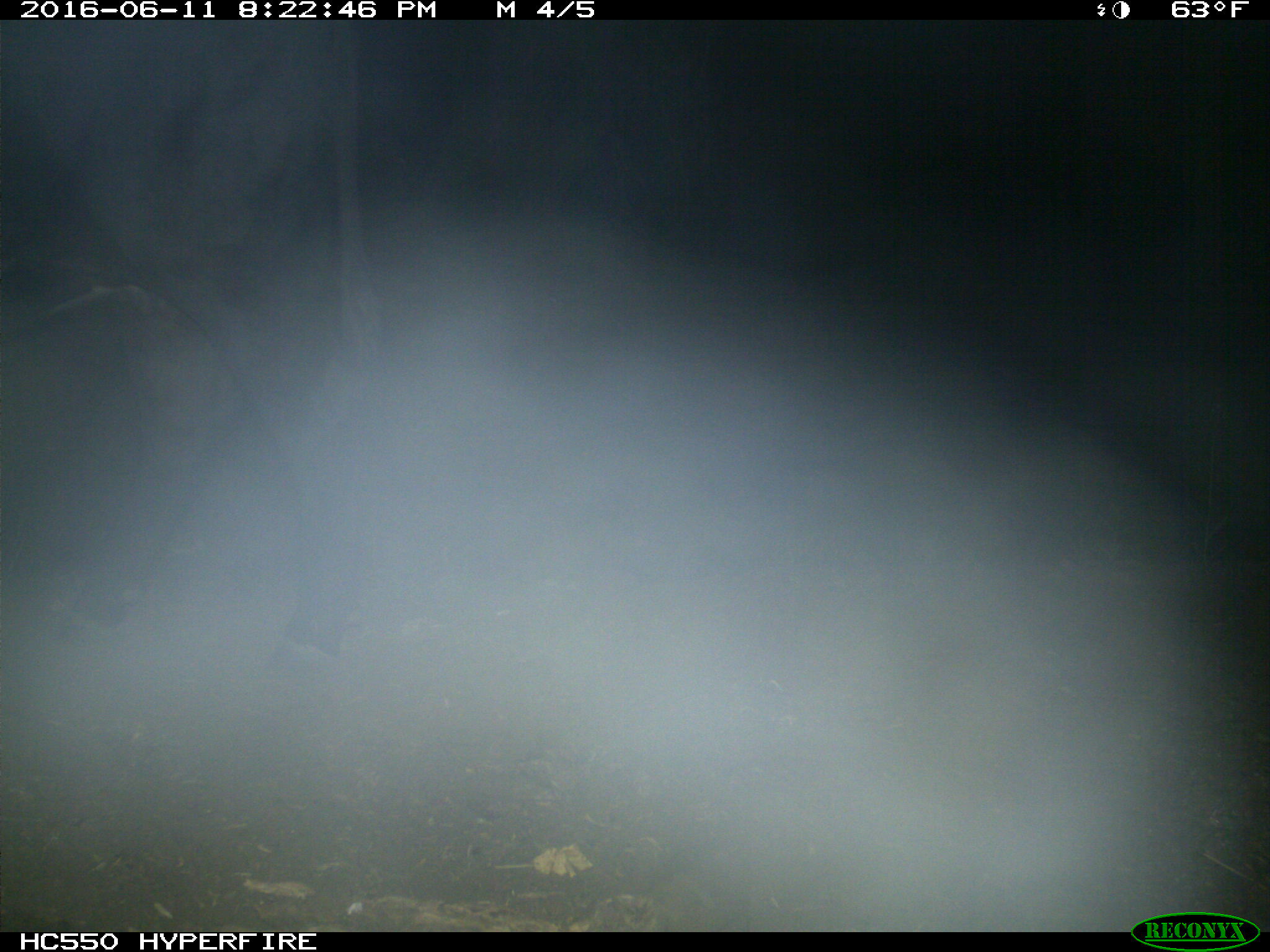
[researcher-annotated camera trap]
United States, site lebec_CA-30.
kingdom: Animalia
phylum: Chordata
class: Mammalia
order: Artiodactyla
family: Bovidae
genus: Bos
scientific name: Bos taurus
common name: domestic cow